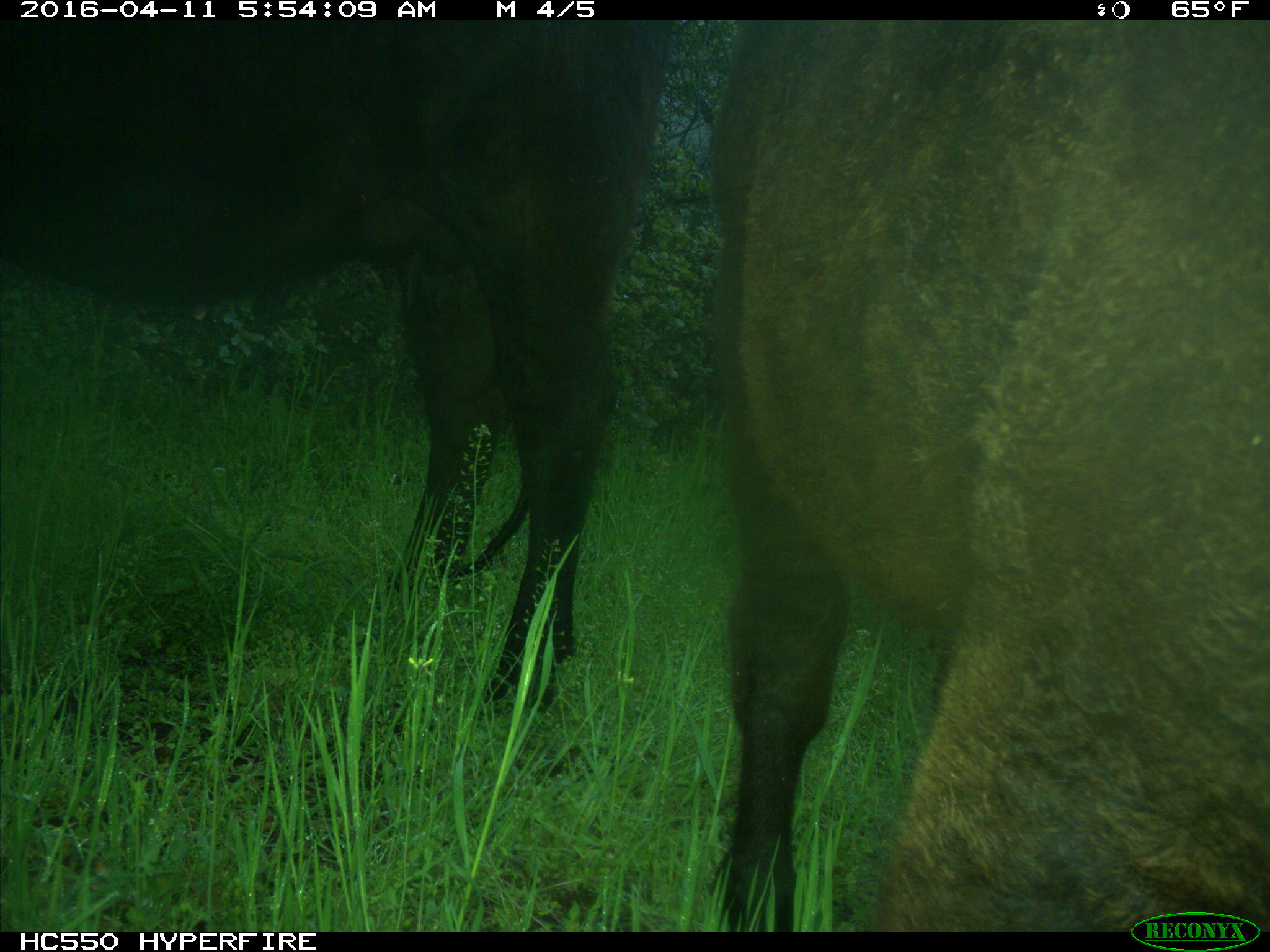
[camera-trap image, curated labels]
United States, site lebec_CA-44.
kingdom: Animalia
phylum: Chordata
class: Mammalia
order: Artiodactyla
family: Bovidae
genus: Bos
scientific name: Bos taurus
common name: domestic cow